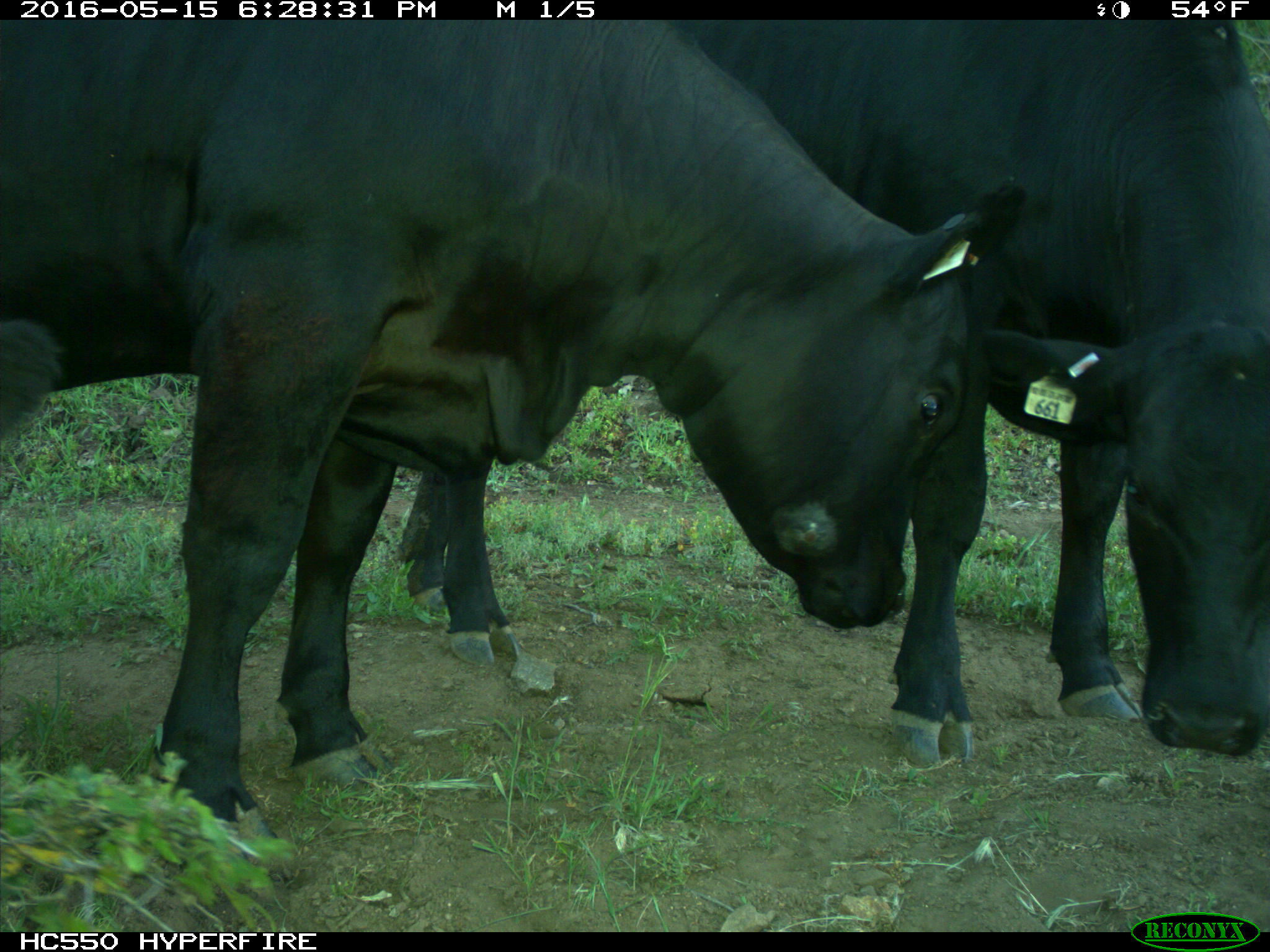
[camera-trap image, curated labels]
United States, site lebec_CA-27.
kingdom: Animalia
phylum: Chordata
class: Mammalia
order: Artiodactyla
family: Bovidae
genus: Bos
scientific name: Bos taurus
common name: domestic cow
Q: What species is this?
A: Bos taurus (domestic cow).